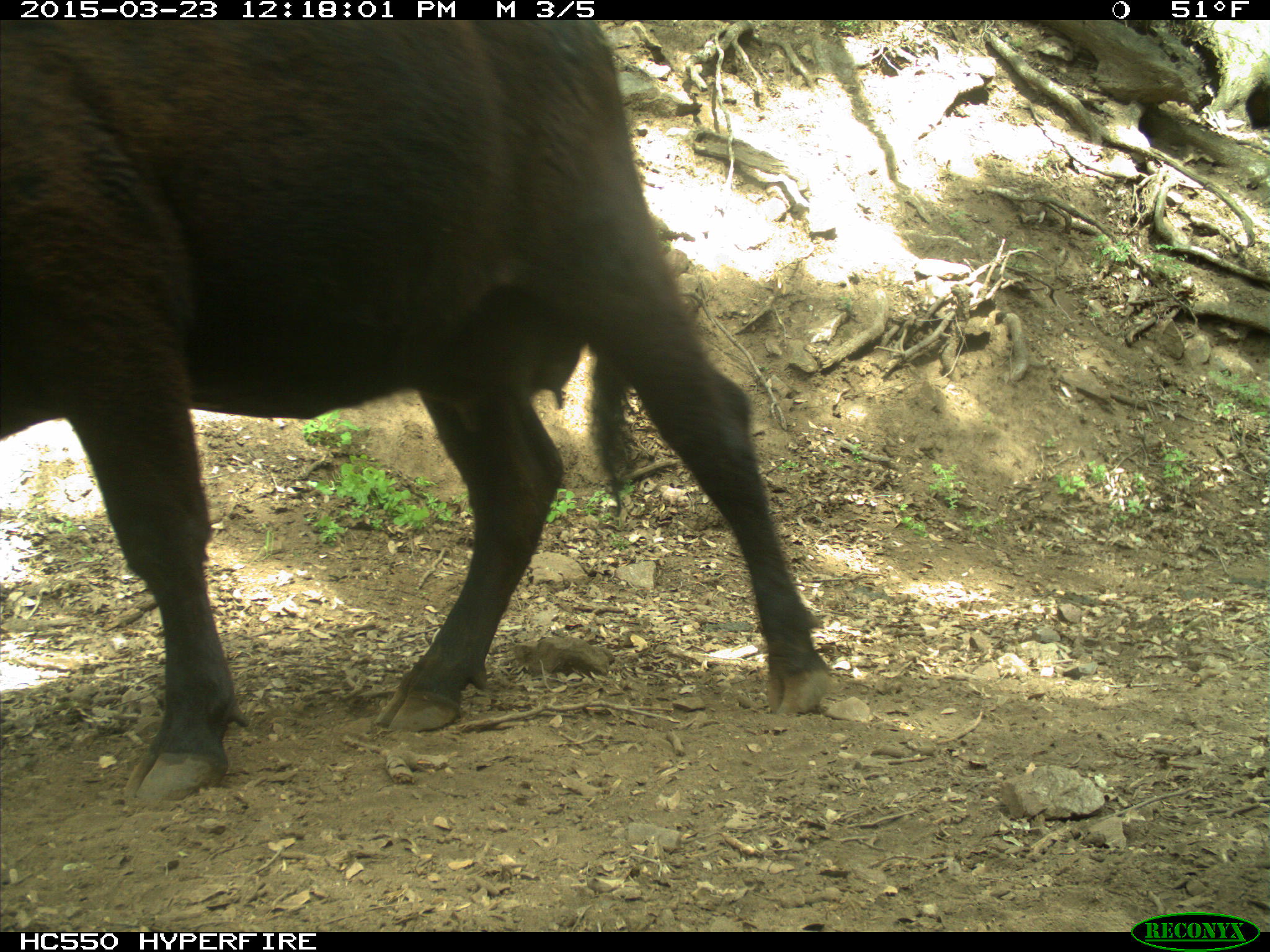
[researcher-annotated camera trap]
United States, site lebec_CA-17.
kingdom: Animalia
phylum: Chordata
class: Mammalia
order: Artiodactyla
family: Bovidae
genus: Bos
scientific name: Bos taurus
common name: domestic cow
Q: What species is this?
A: Bos taurus (domestic cow).